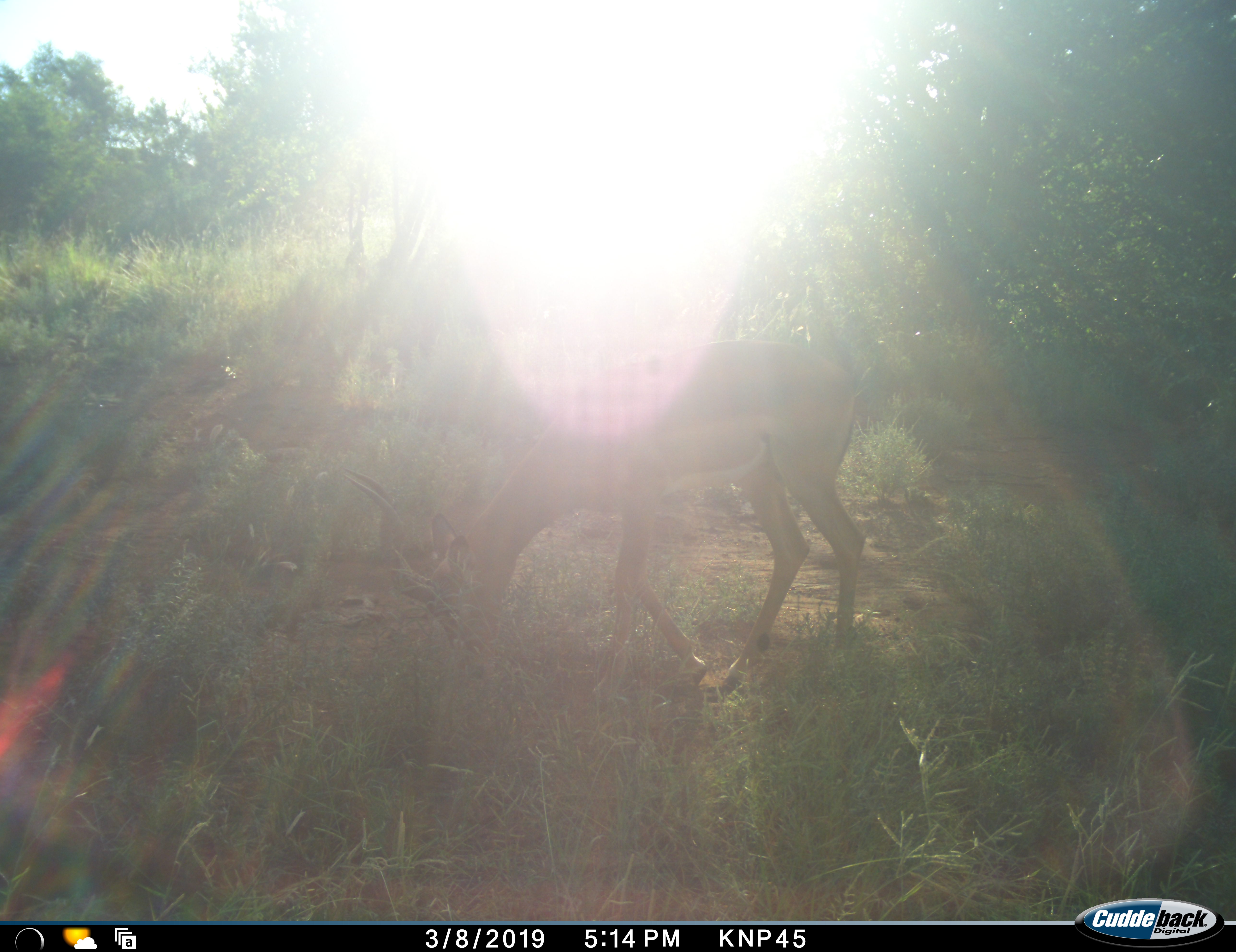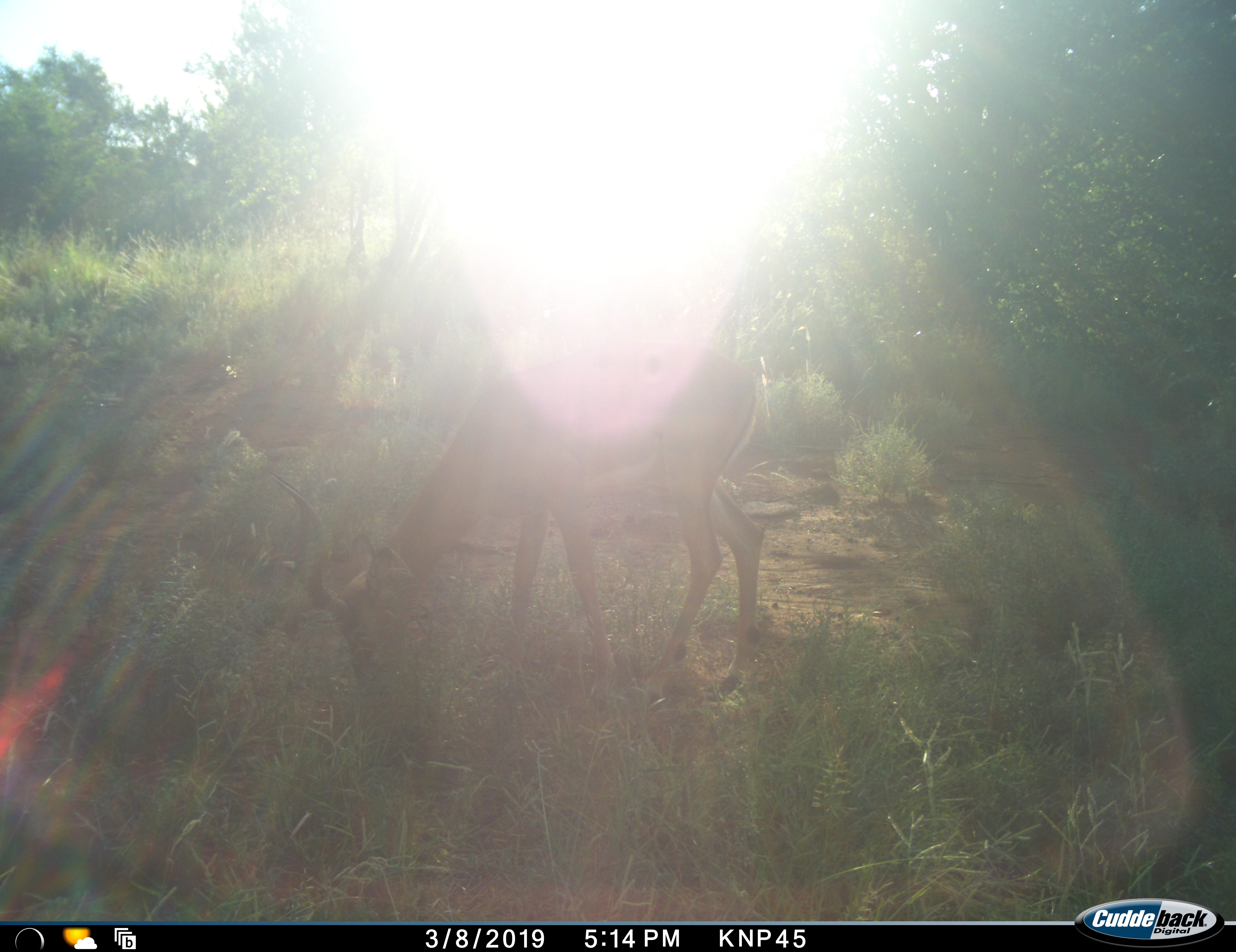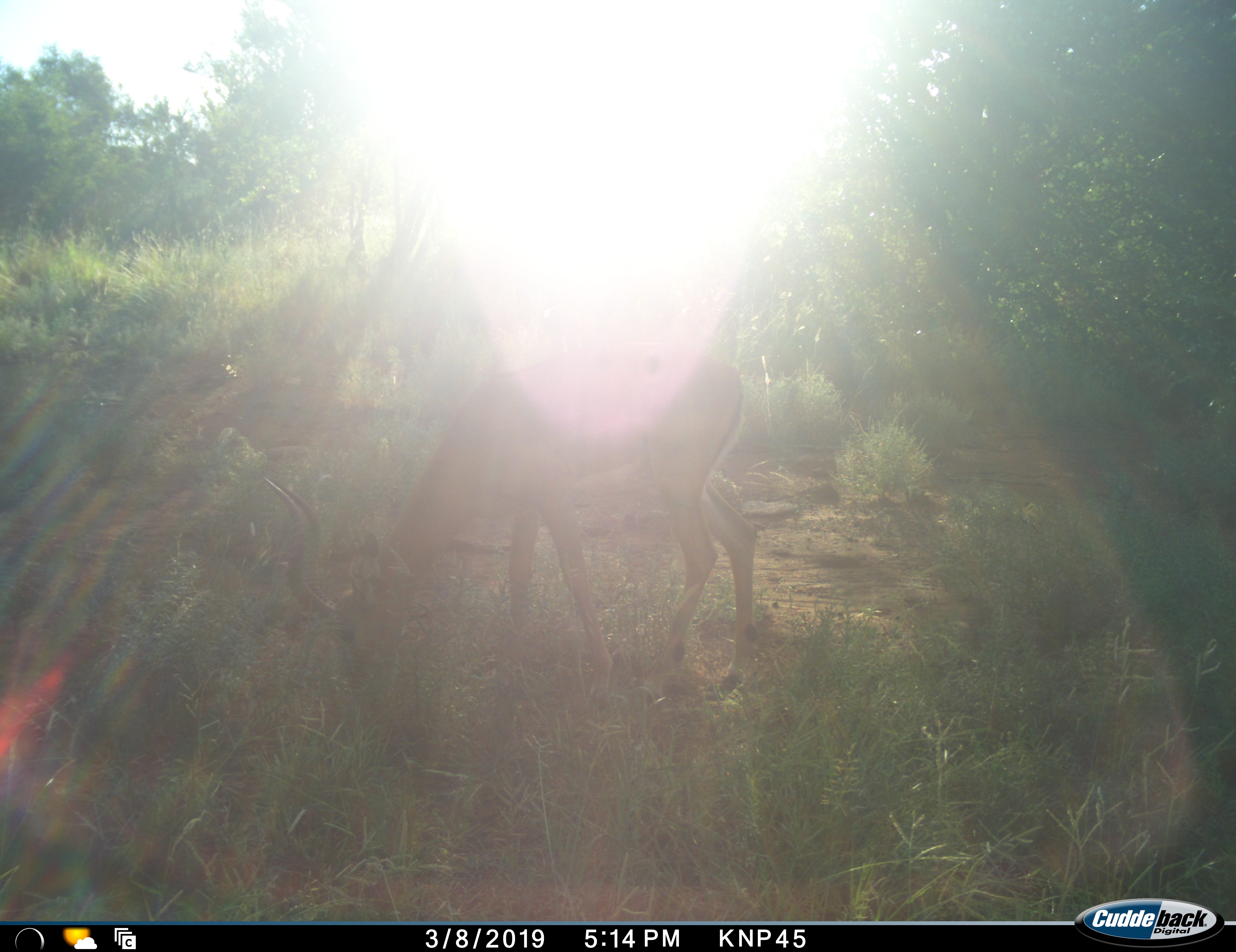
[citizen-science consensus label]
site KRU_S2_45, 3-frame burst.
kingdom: Animalia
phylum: Chordata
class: Mammalia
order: Artiodactyla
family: Bovidae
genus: Aepyceros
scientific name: Aepyceros melampus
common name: impala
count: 1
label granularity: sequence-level